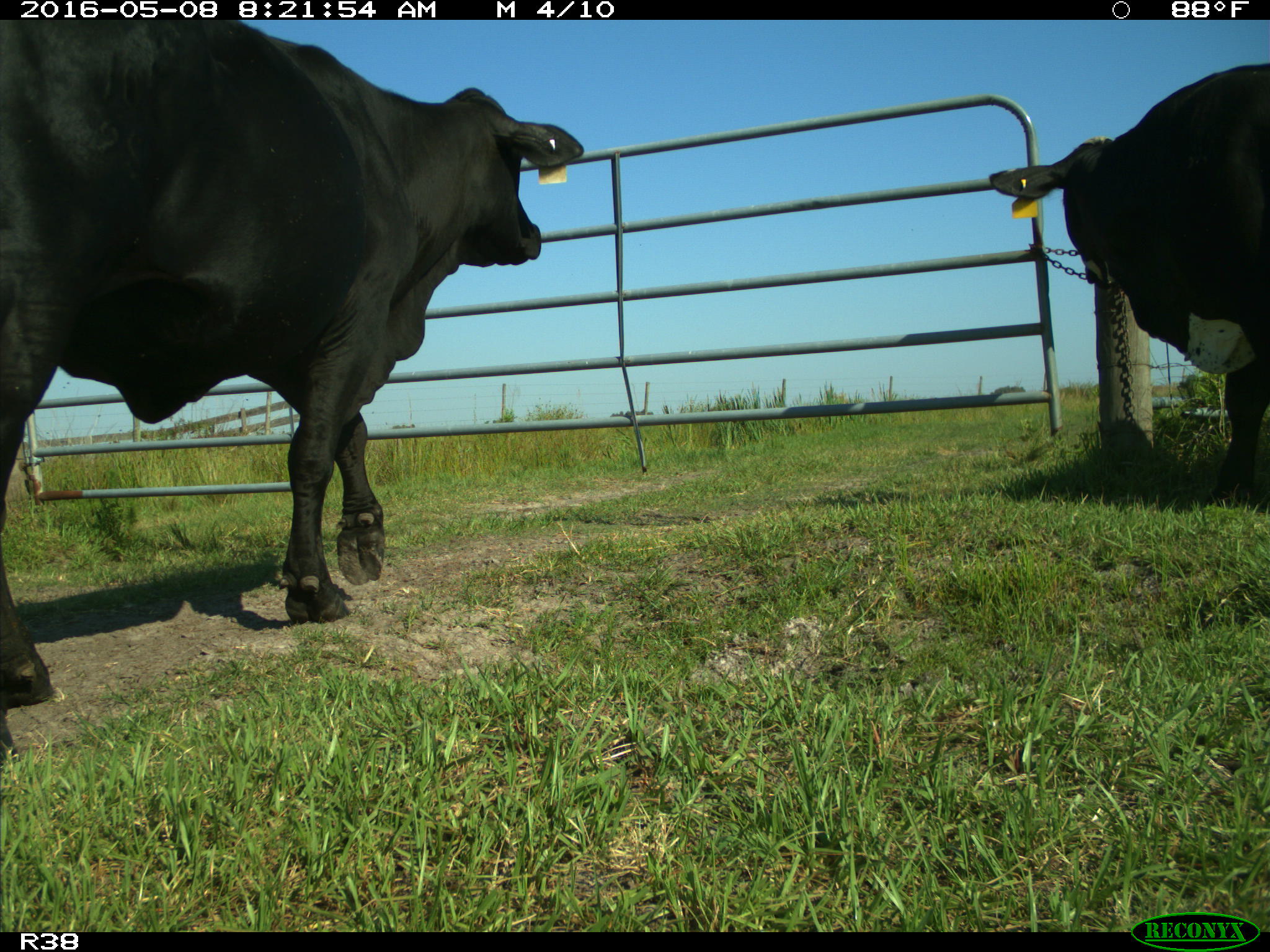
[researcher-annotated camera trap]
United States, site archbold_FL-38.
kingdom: Animalia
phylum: Chordata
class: Mammalia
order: Artiodactyla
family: Bovidae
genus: Bos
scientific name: Bos taurus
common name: domestic cow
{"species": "Bos taurus (domestic cow)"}